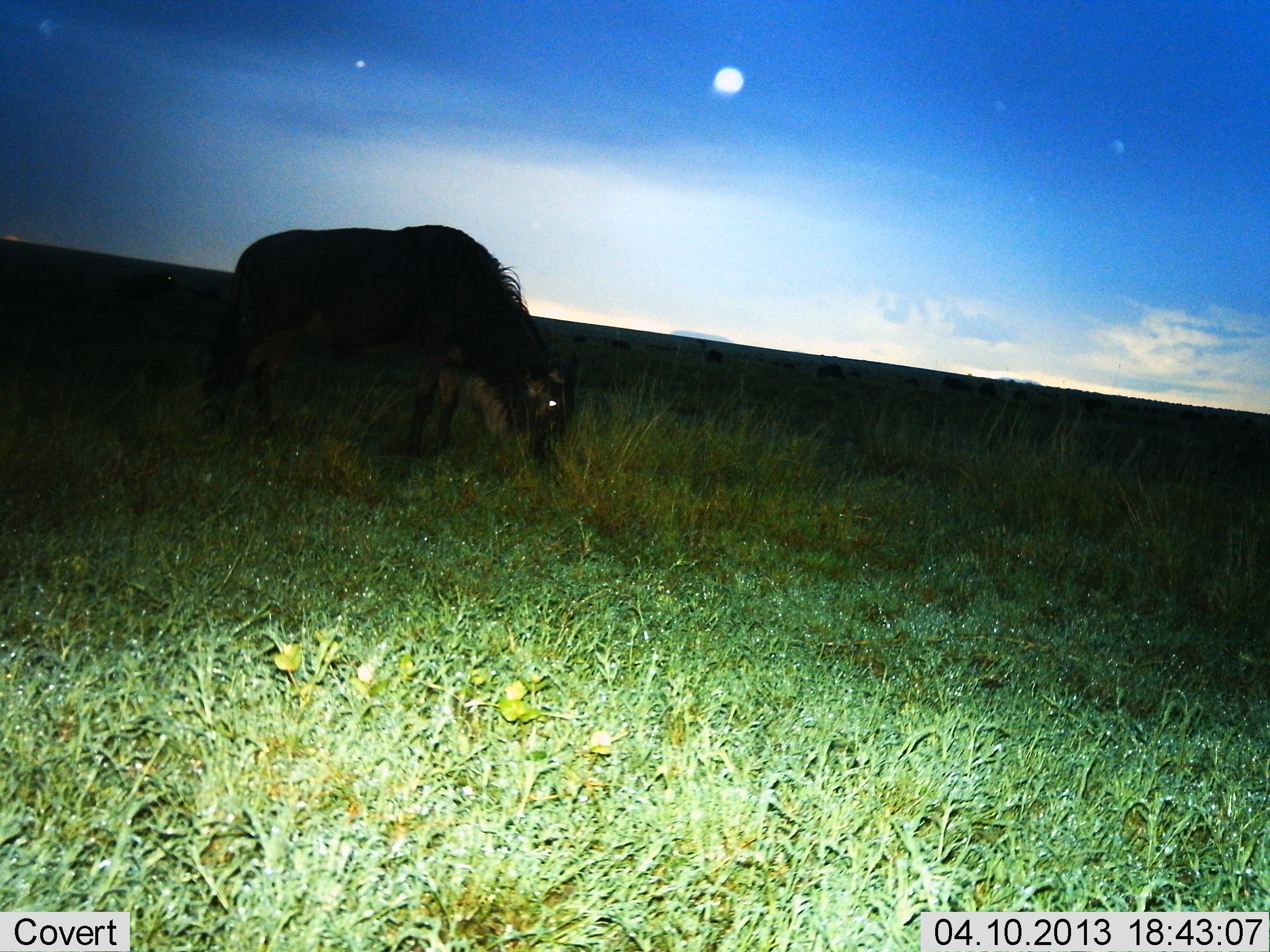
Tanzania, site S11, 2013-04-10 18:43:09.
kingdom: Animalia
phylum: Chordata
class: Mammalia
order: Artiodactyla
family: Bovidae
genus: Connochaetes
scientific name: Connochaetes taurinus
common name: blue wildebeest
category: wildebeest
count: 1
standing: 22%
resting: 2%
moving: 0%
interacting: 0%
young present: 0%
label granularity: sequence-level